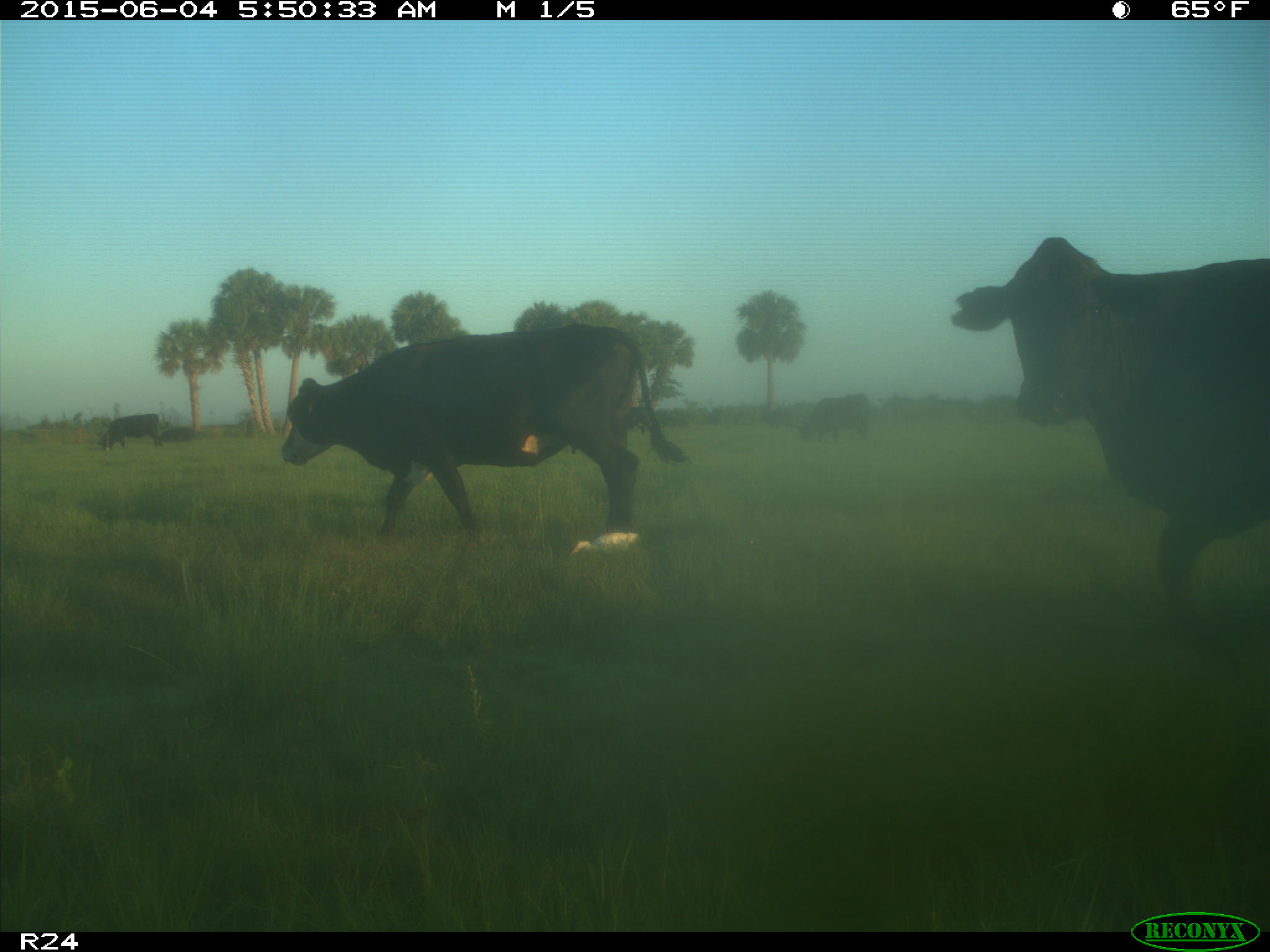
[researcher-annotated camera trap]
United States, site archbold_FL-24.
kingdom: Animalia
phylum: Chordata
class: Mammalia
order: Artiodactyla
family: Bovidae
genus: Bos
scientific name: Bos taurus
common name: domestic cow